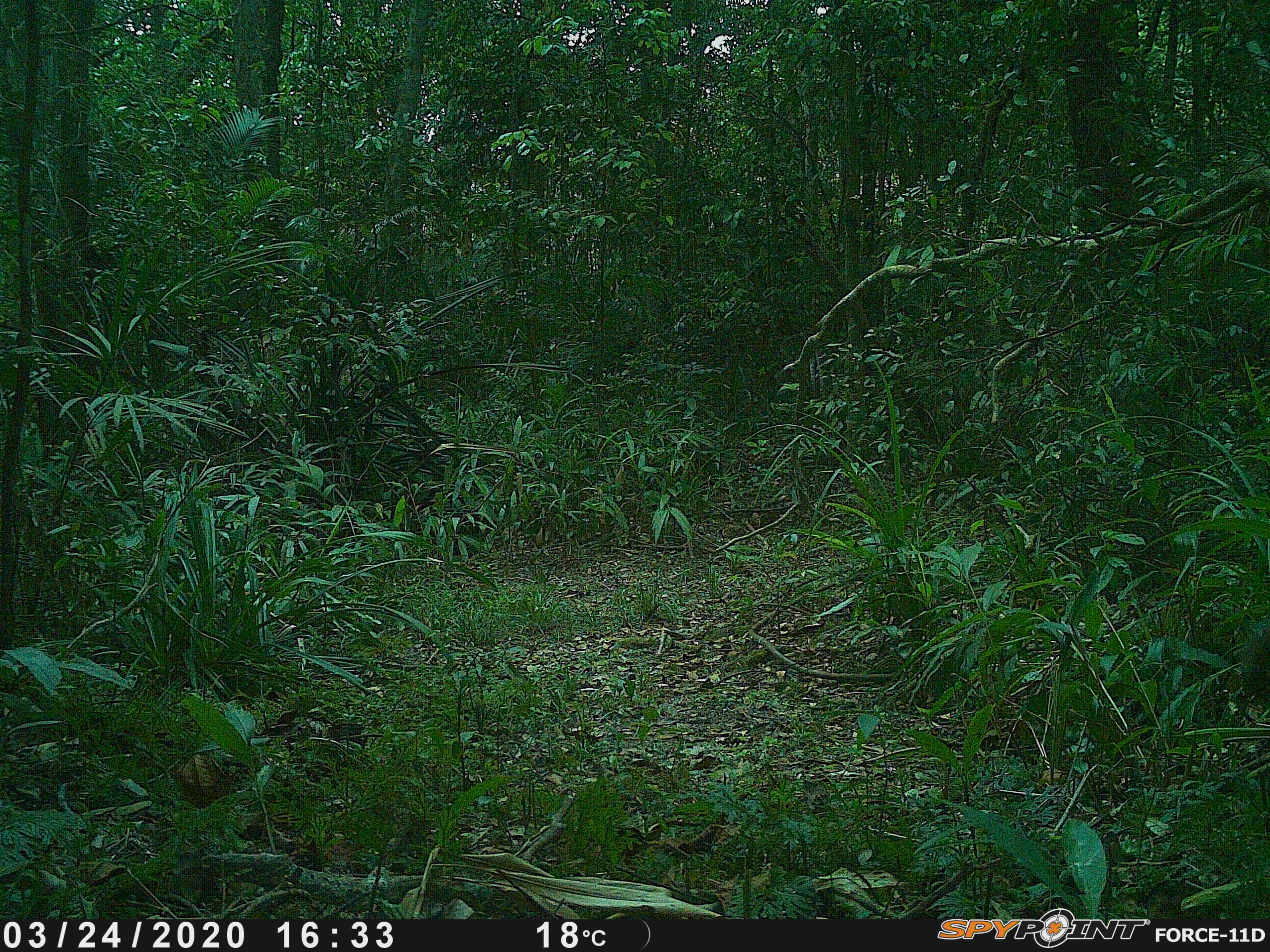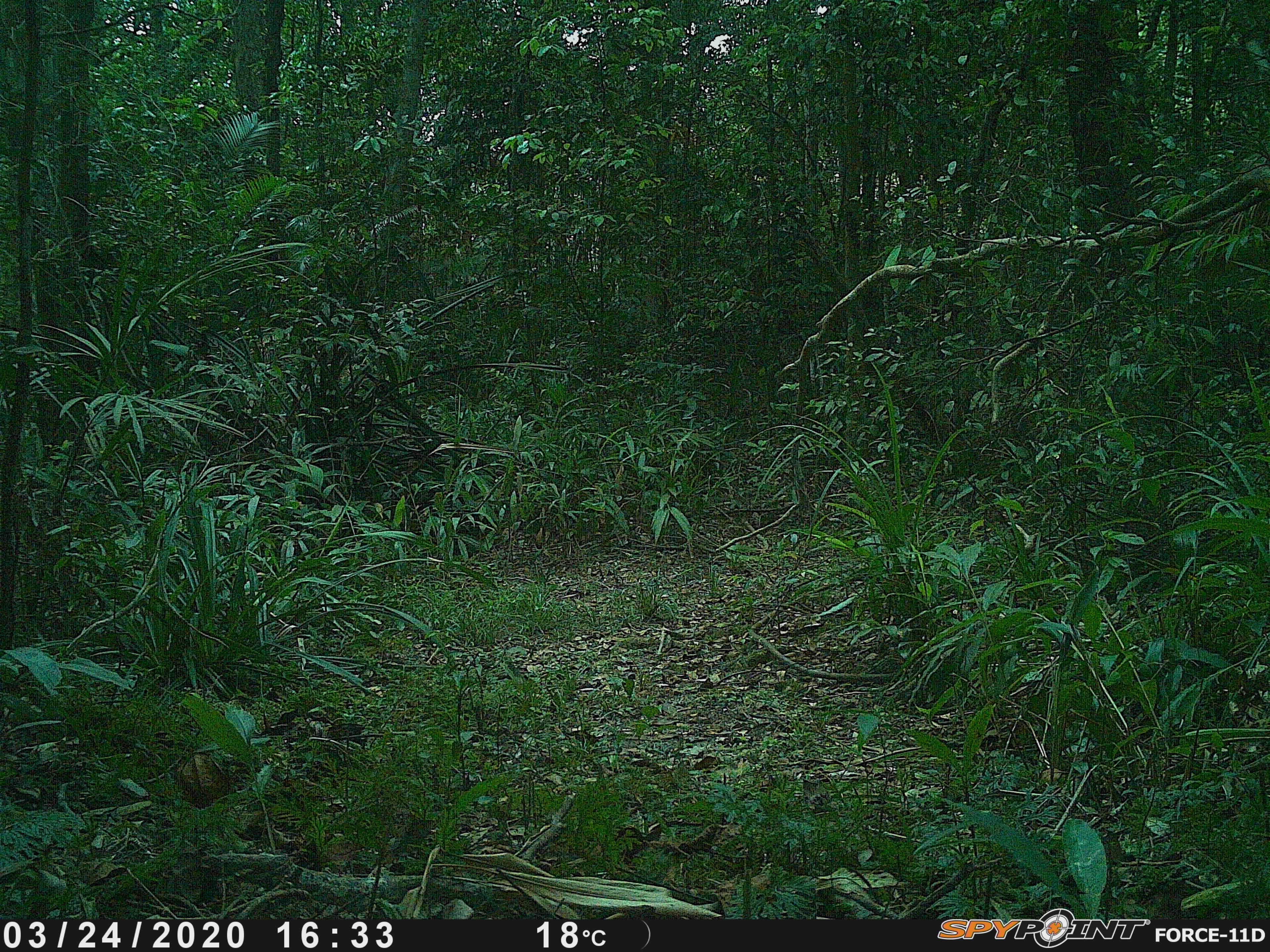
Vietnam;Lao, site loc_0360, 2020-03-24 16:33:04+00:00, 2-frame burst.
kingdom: Animalia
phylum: Chordata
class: Mammalia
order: Primates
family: Cercopithecidae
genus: Macaca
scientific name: Macaca arctoides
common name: stump-tailed macaque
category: stump tailed macaque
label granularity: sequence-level